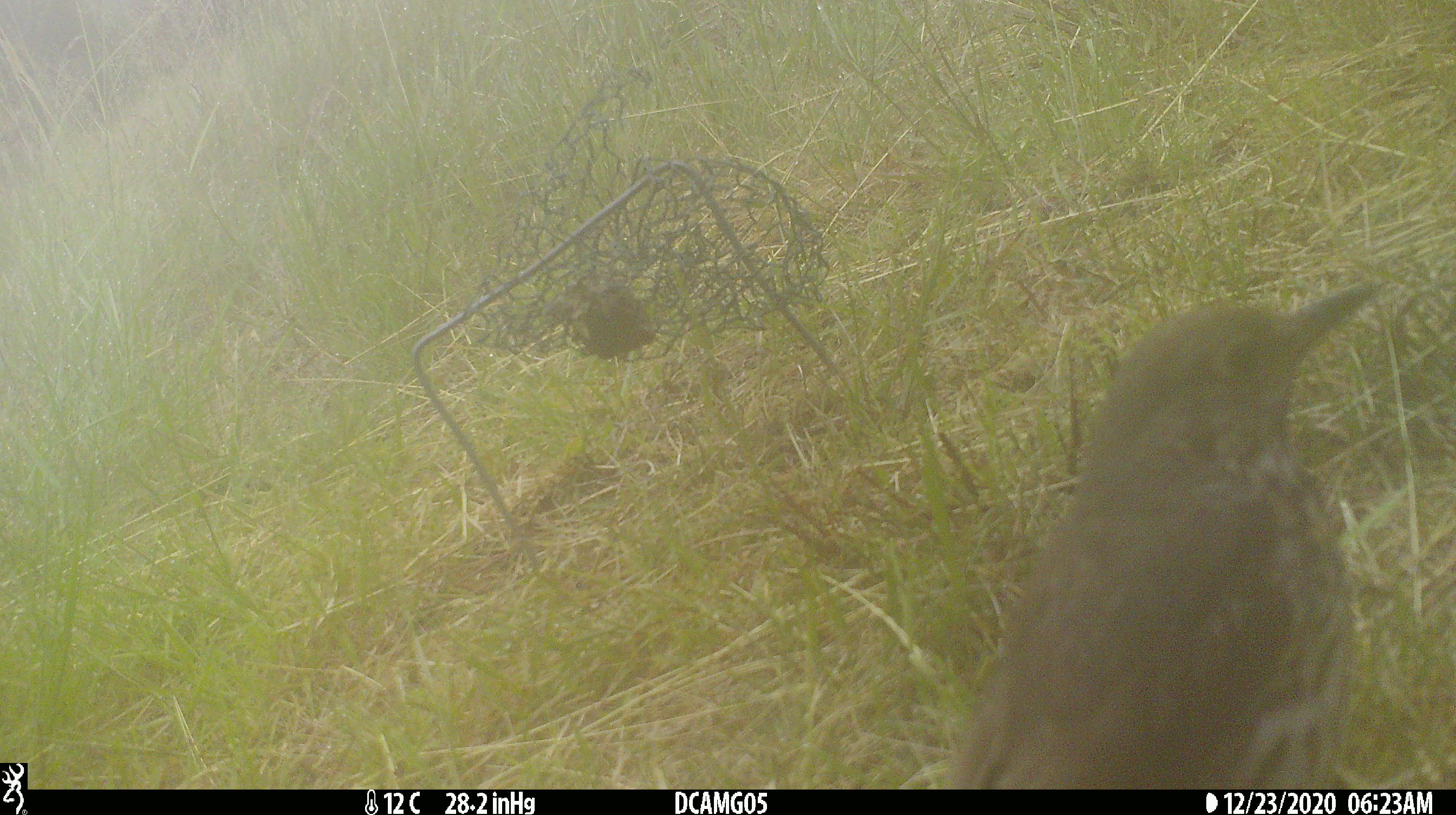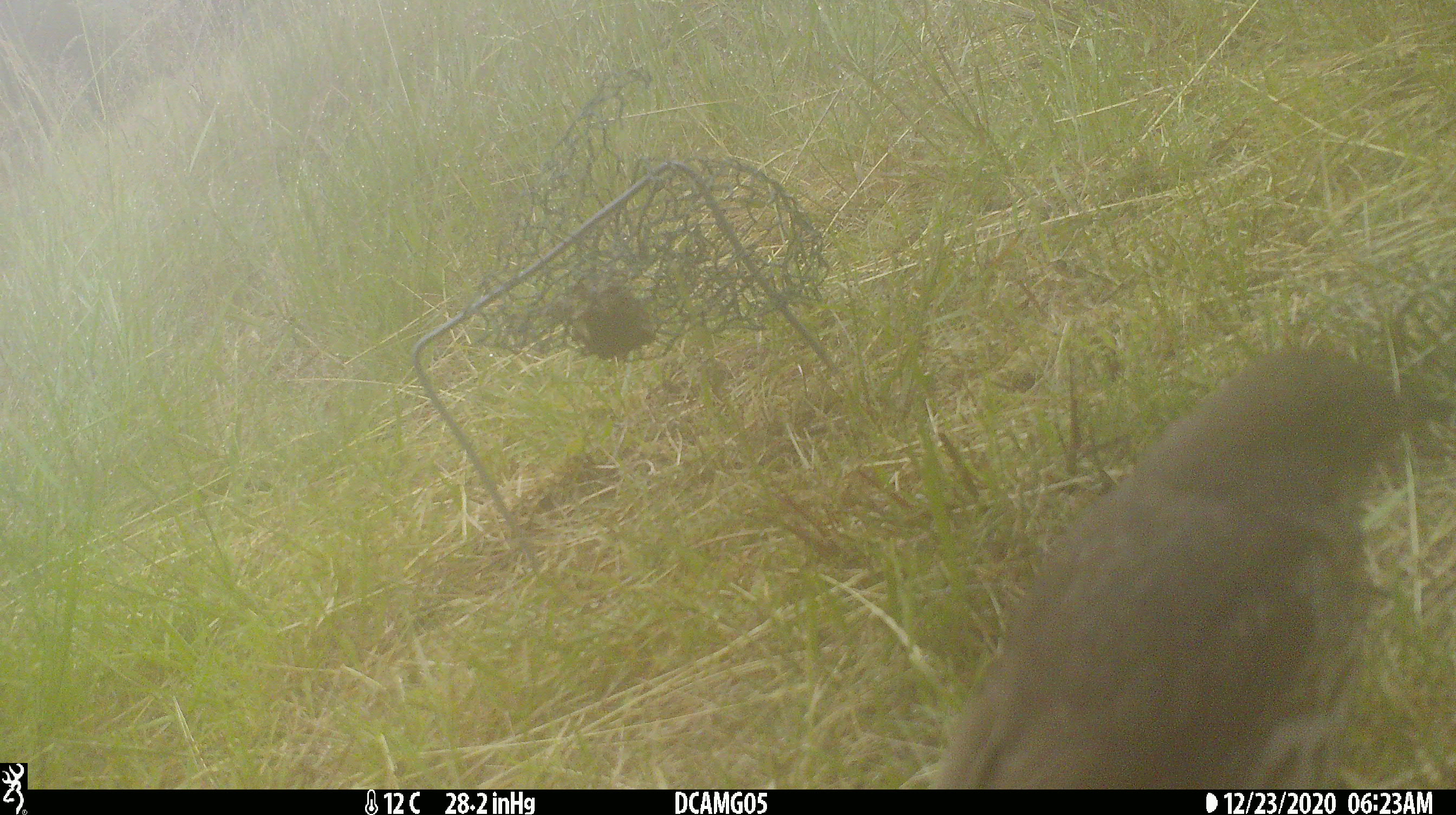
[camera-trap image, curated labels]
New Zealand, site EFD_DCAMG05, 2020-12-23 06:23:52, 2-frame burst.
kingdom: Animalia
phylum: Chordata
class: Aves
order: Passeriformes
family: Turdidae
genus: Turdus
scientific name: Turdus philomelos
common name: song thrush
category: thrush